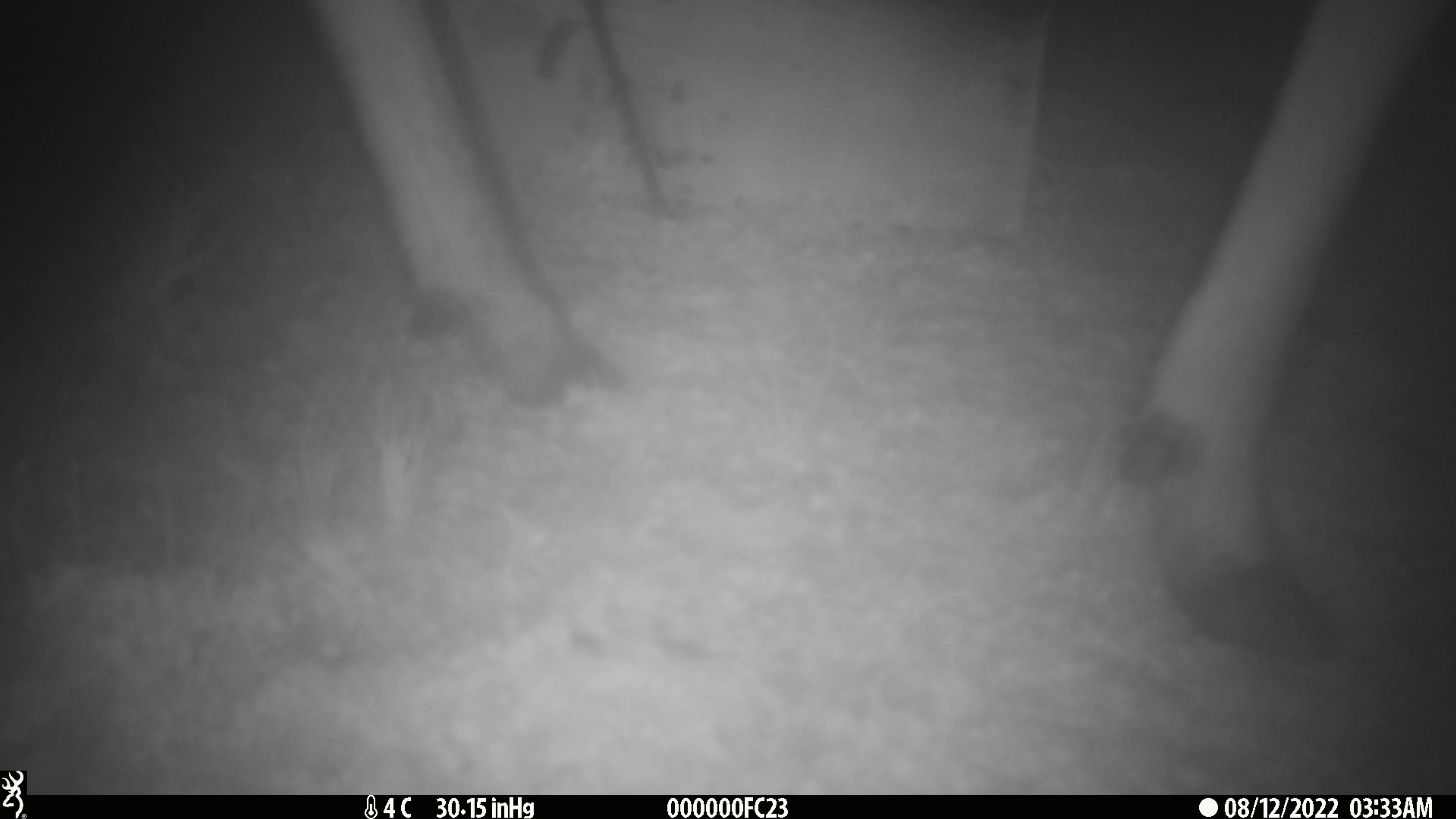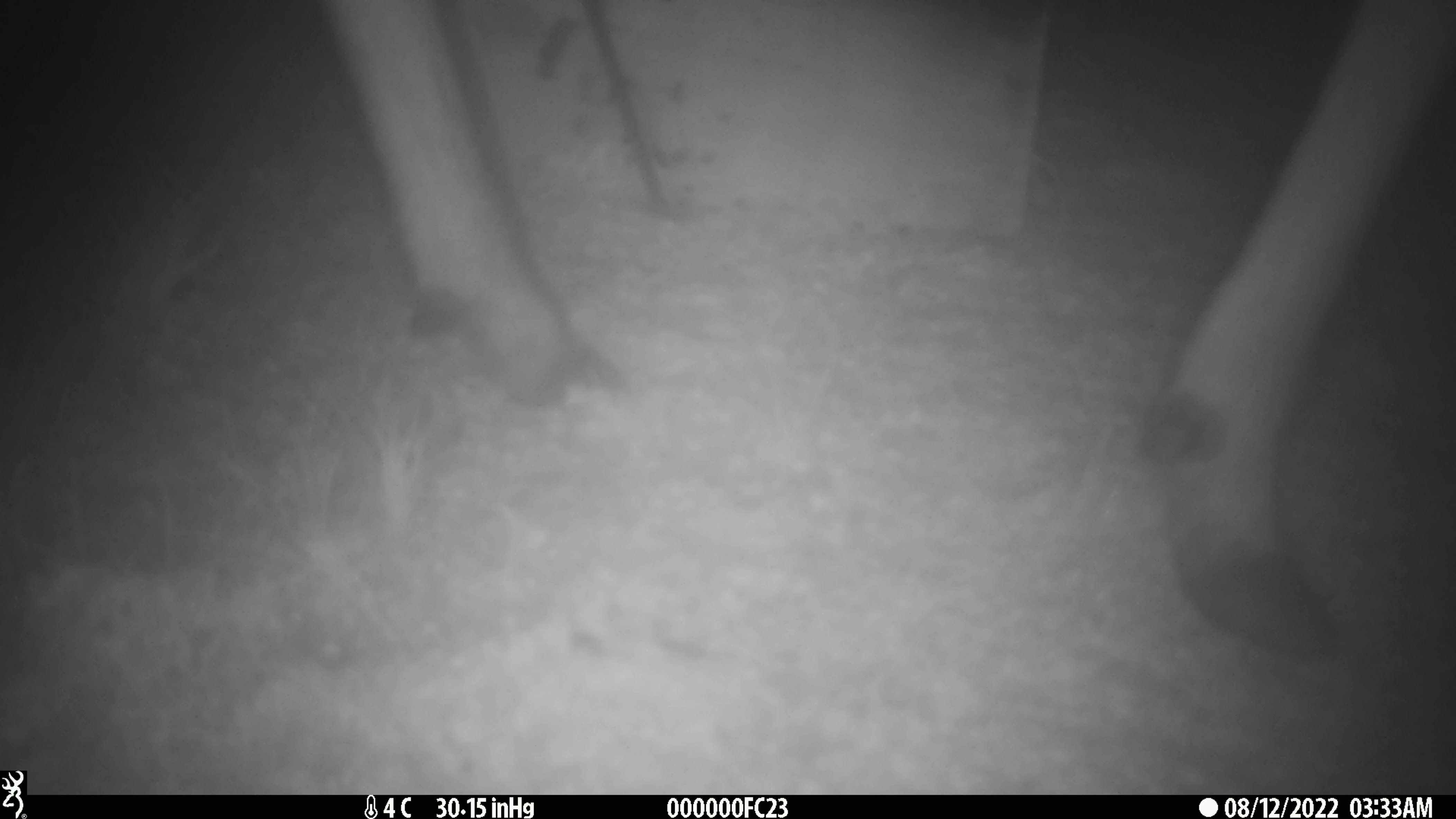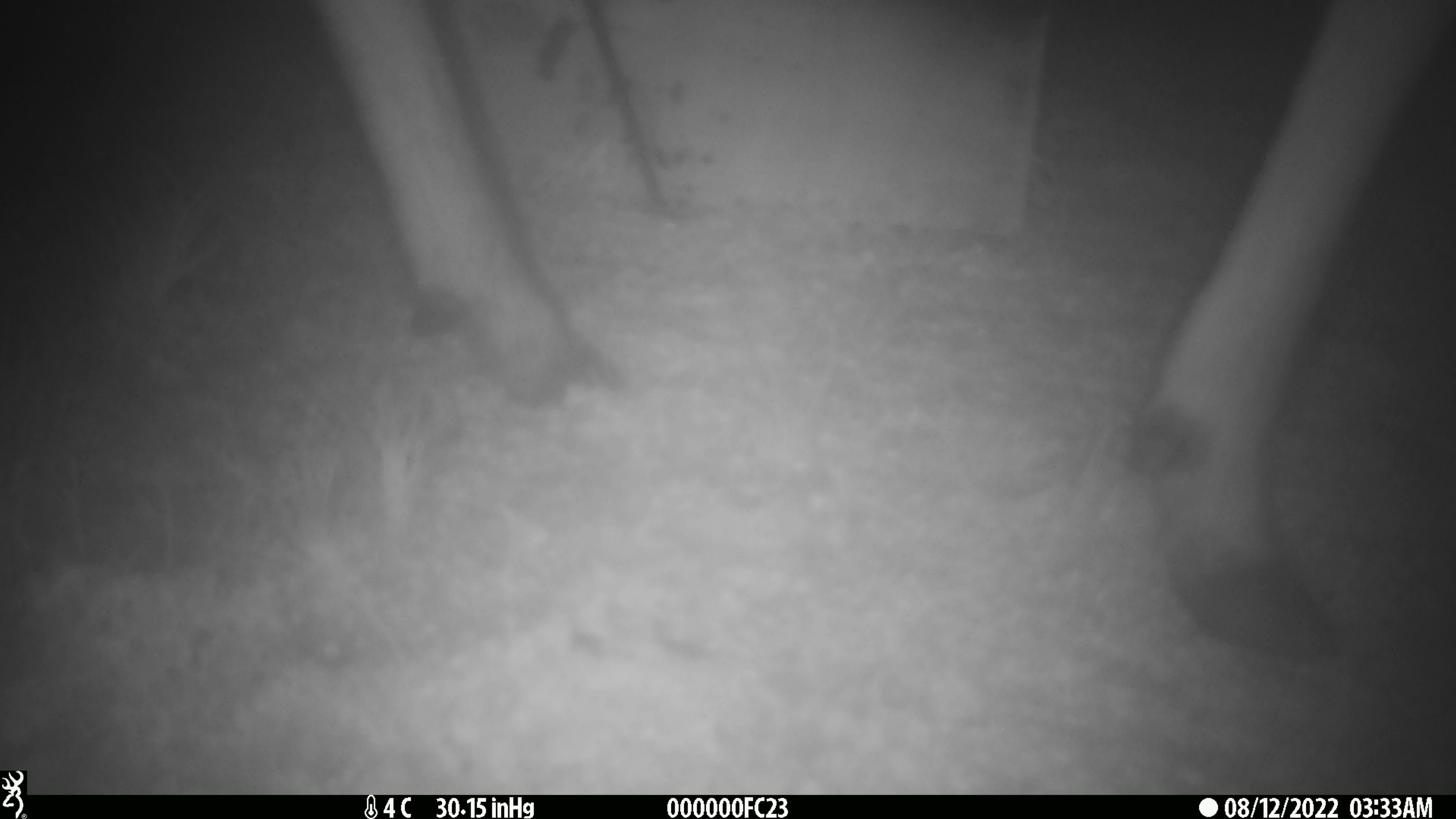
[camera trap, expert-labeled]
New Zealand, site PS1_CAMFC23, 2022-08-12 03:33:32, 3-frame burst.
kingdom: Animalia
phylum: Chordata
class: Mammalia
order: Artiodactyla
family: Cervidae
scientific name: Cervidae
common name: deer